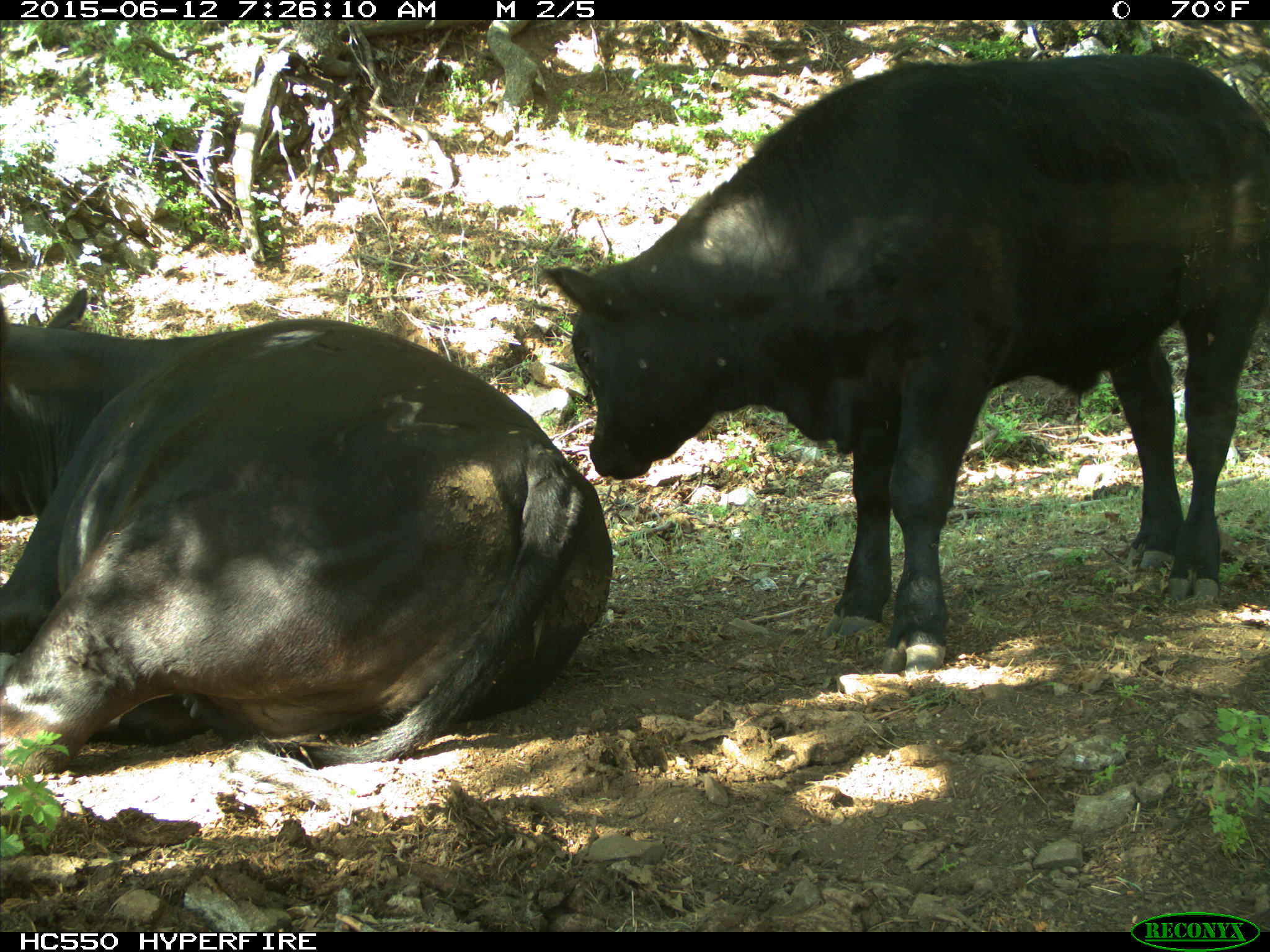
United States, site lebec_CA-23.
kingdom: Animalia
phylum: Chordata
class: Mammalia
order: Artiodactyla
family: Bovidae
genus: Bos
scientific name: Bos taurus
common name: domestic cow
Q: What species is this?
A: Bos taurus (domestic cow).